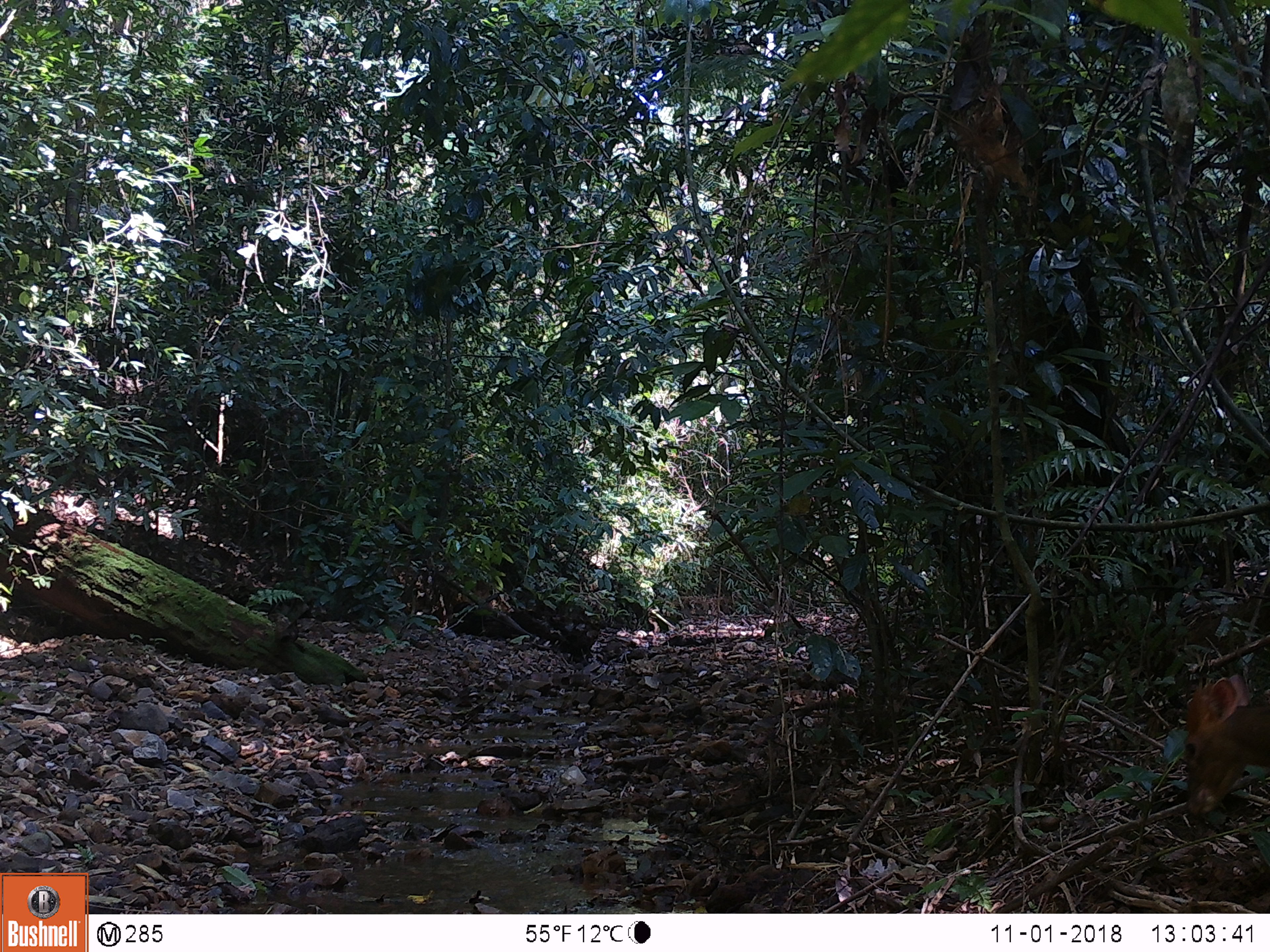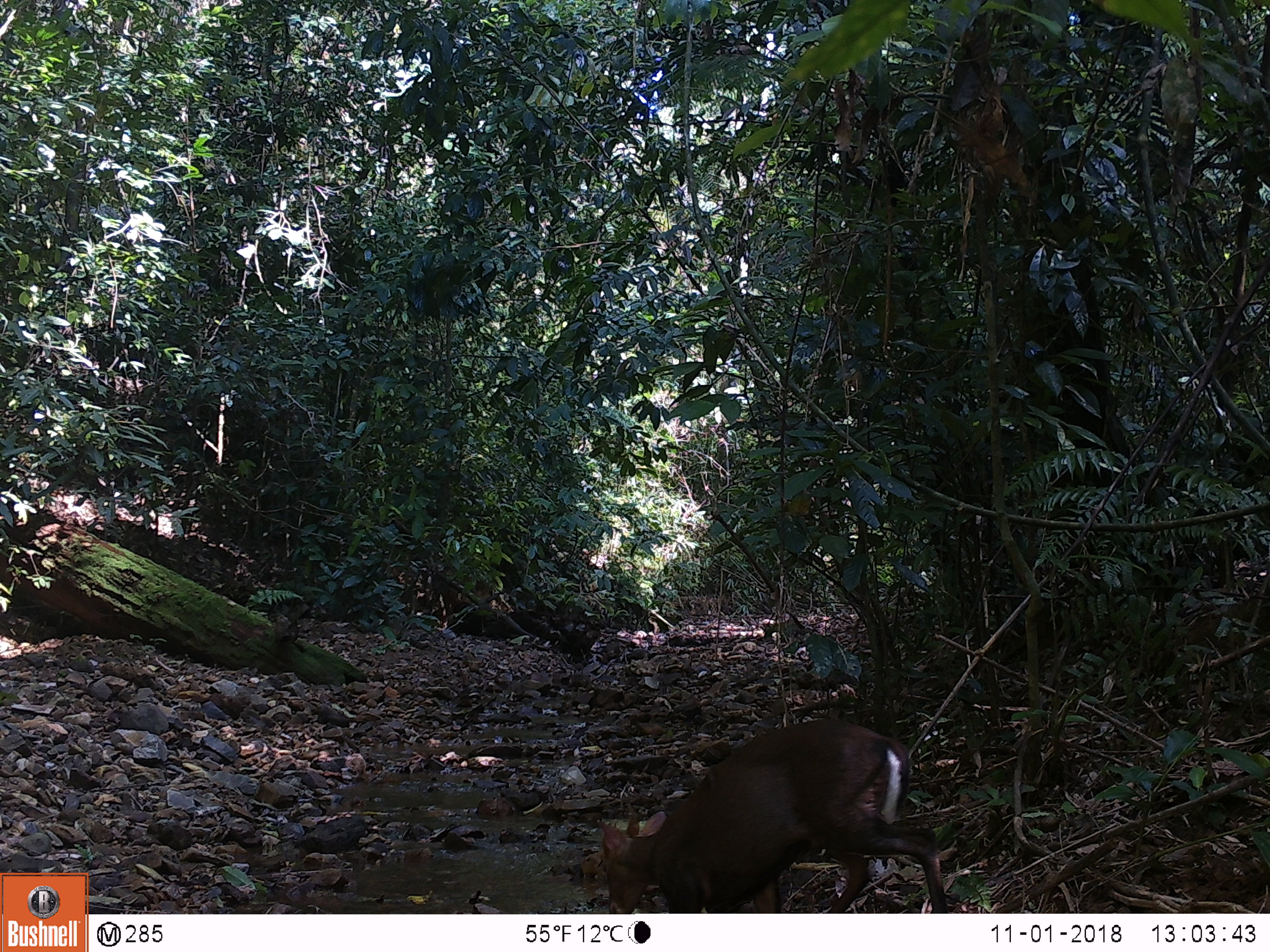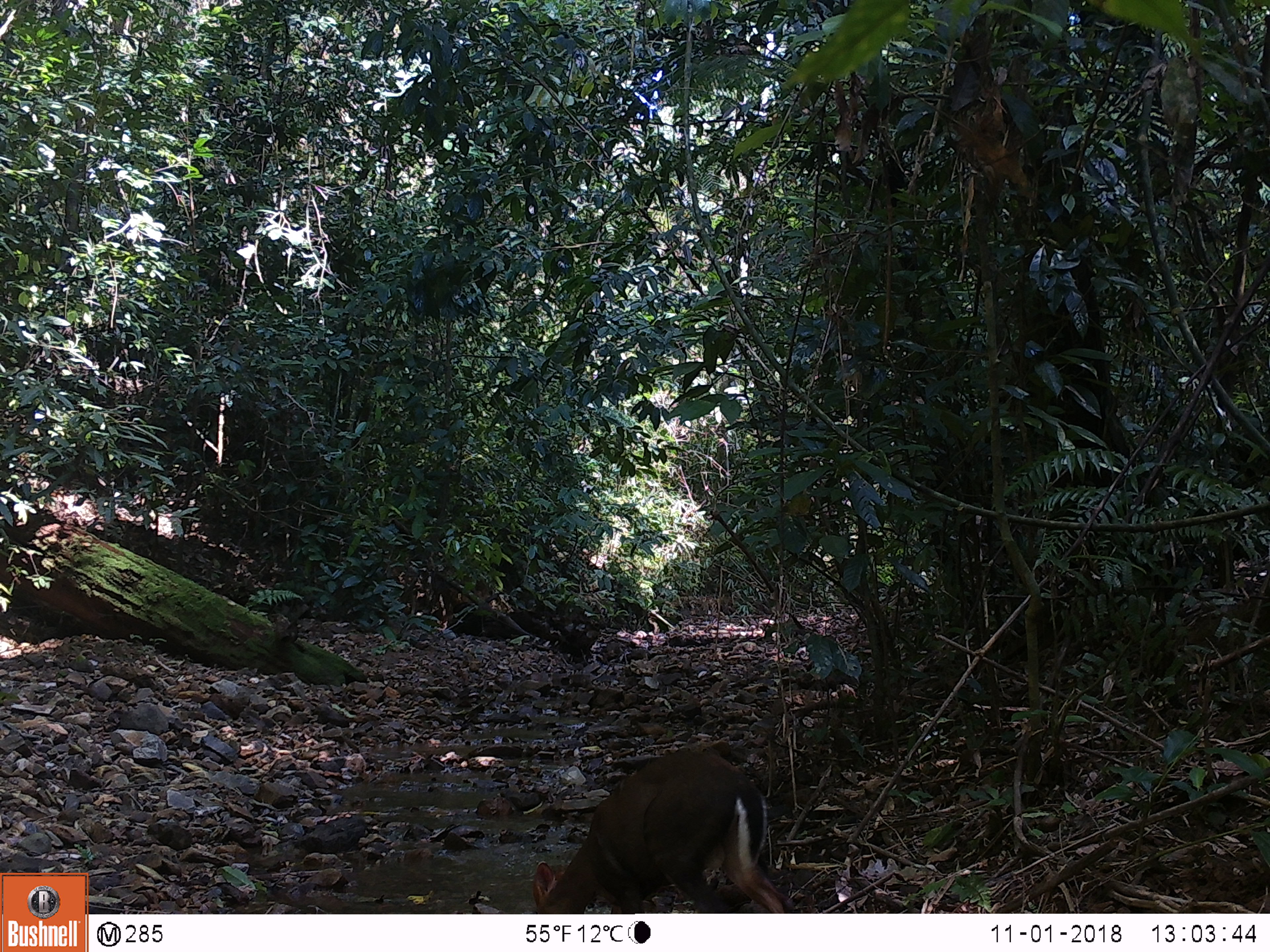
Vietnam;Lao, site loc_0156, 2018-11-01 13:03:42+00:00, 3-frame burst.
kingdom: Animalia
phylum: Chordata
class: Mammalia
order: Artiodactyla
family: Cervidae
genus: Muntiacus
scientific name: Muntiacus rooseveltorum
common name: roosevelt's muntjac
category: roosevelts muntjac group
Roosevelts muntjac group (roosevelt's muntjac) (Muntiacus rooseveltorum). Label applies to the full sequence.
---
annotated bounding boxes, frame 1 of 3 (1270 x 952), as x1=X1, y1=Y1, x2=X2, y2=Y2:
roosevelts muntjac group: x1=1184, y1=673, x2=1270, y2=816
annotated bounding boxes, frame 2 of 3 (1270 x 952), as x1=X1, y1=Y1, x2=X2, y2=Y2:
roosevelts muntjac group: x1=595, y1=718, x2=948, y2=913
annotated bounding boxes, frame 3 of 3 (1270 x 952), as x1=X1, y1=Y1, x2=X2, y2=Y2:
roosevelts muntjac group: x1=533, y1=749, x2=795, y2=913